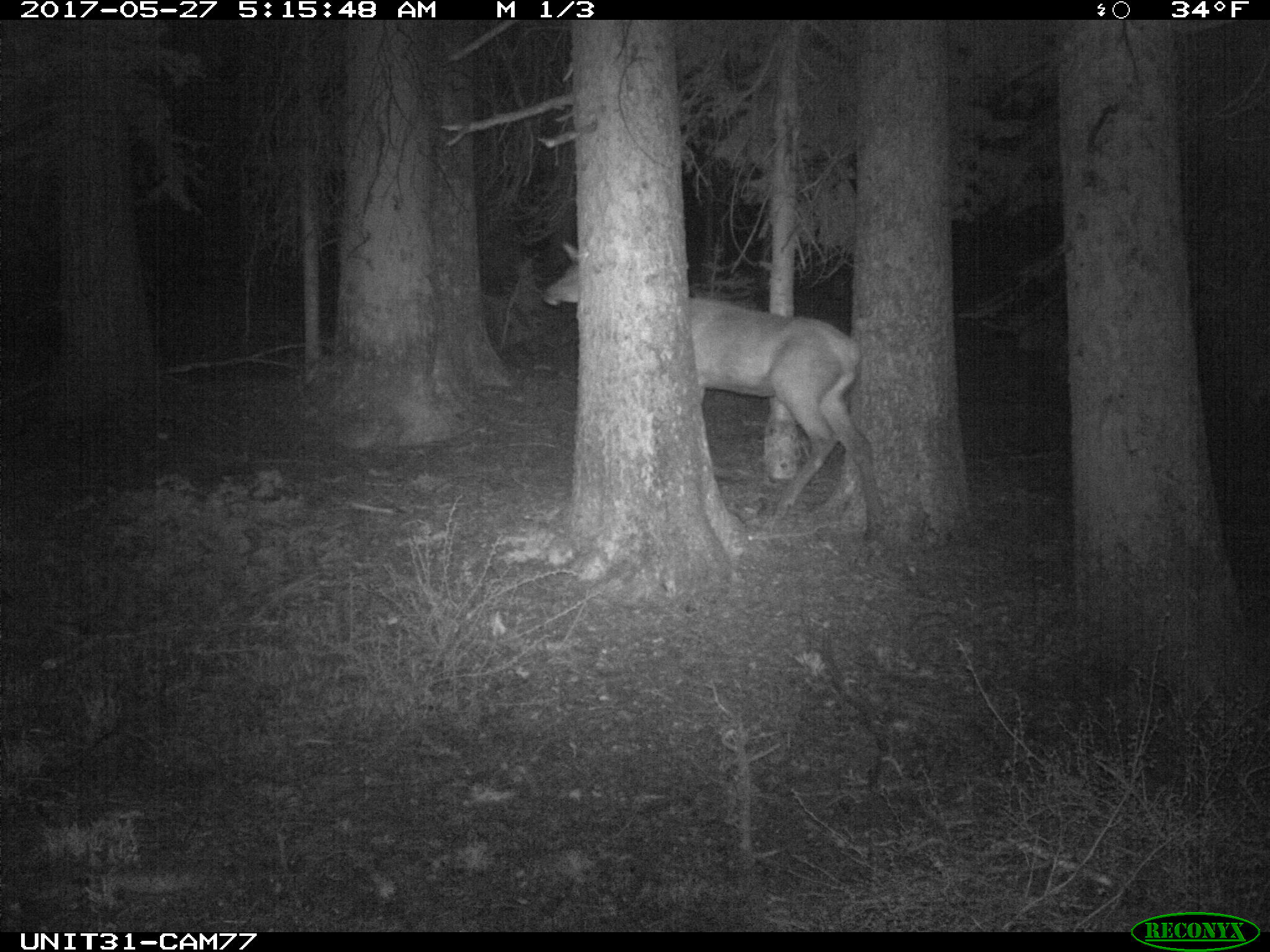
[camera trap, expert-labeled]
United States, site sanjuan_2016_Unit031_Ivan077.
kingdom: Animalia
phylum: Chordata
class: Mammalia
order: Artiodactyla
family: Cervidae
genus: Cervus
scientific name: Cervus elaphus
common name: red deer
Cervus elaphus (red deer).